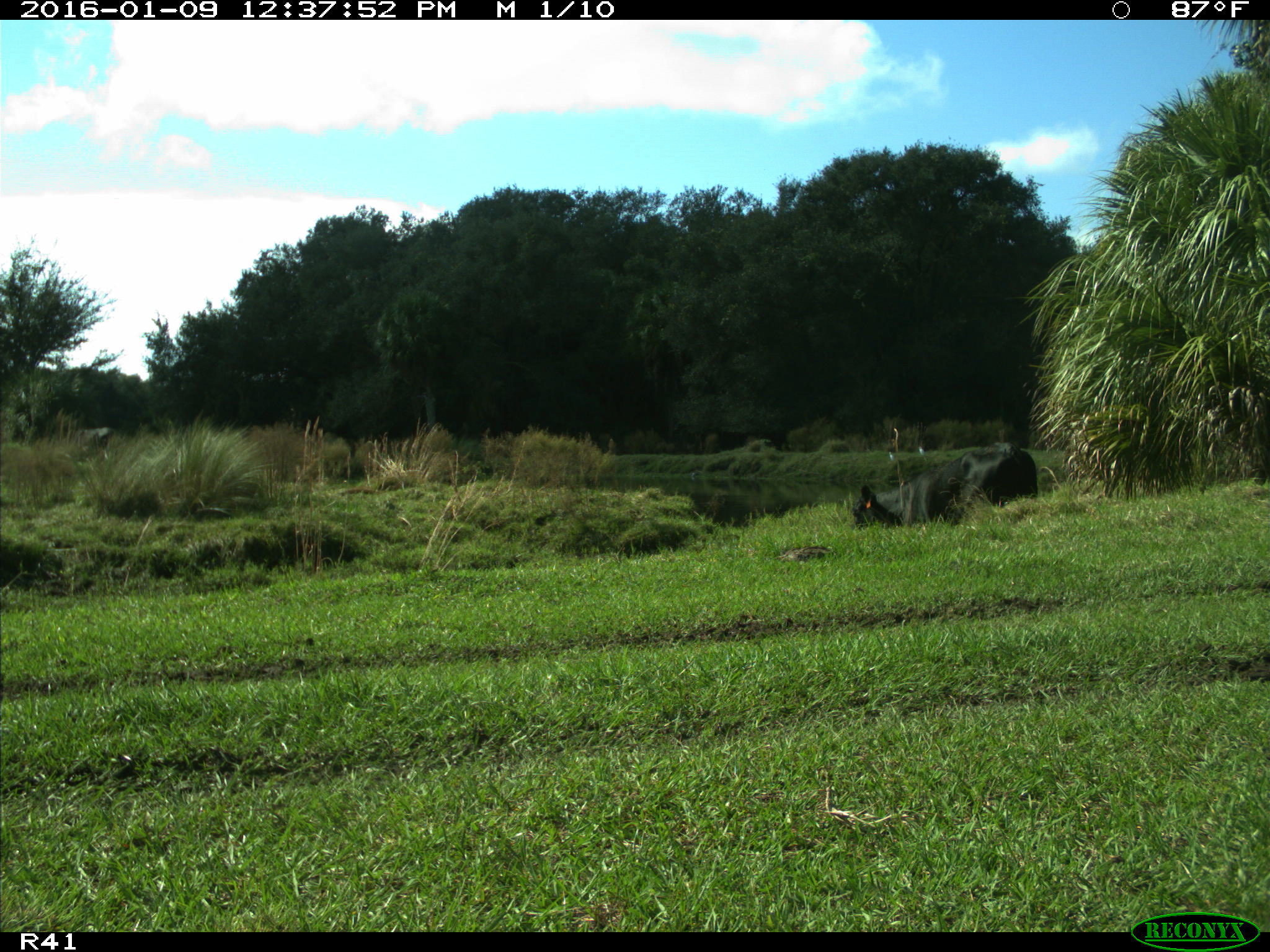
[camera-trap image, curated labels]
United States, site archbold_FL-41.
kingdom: Animalia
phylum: Chordata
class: Mammalia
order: Artiodactyla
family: Bovidae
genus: Bos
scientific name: Bos taurus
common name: domestic cow